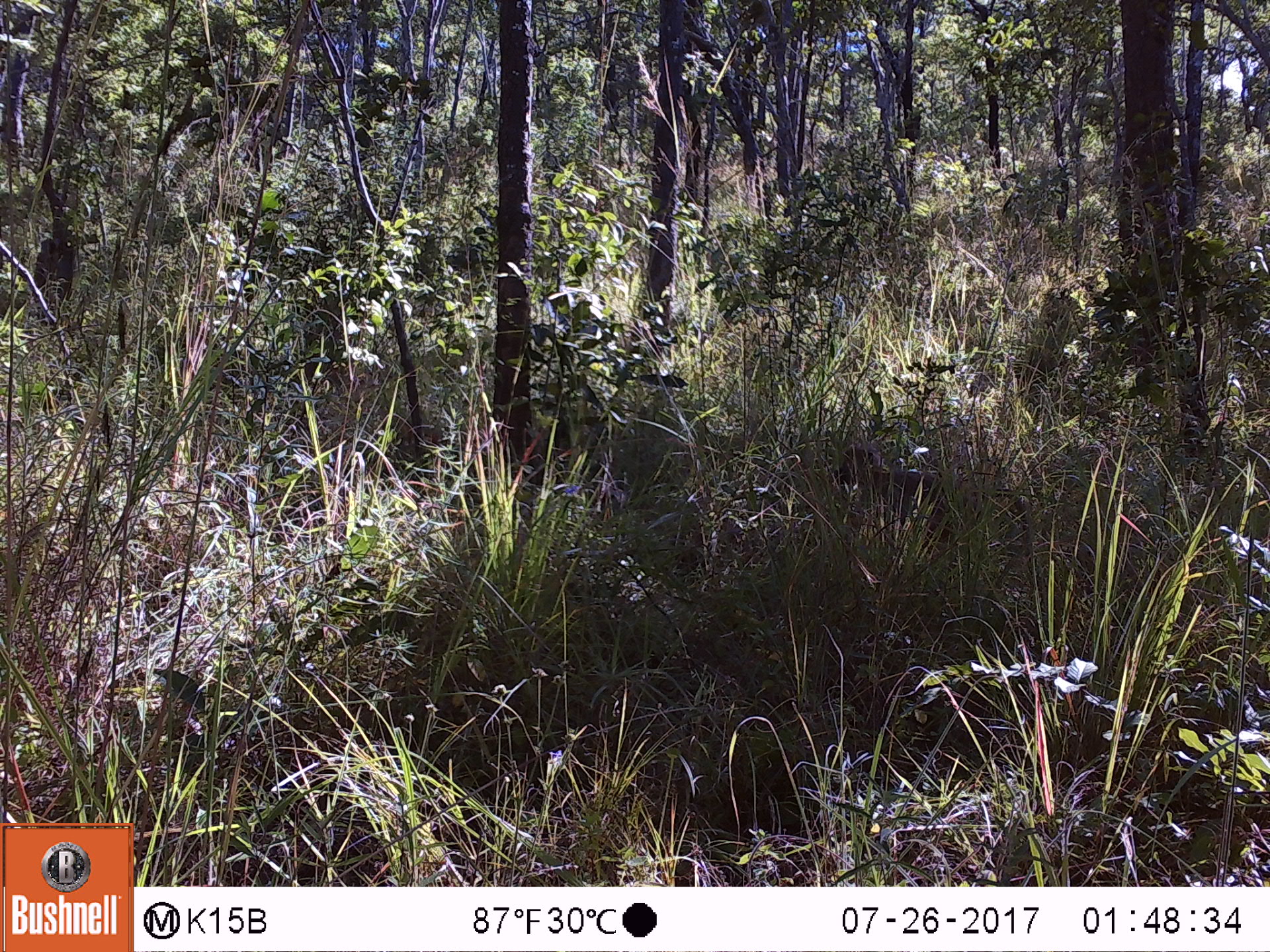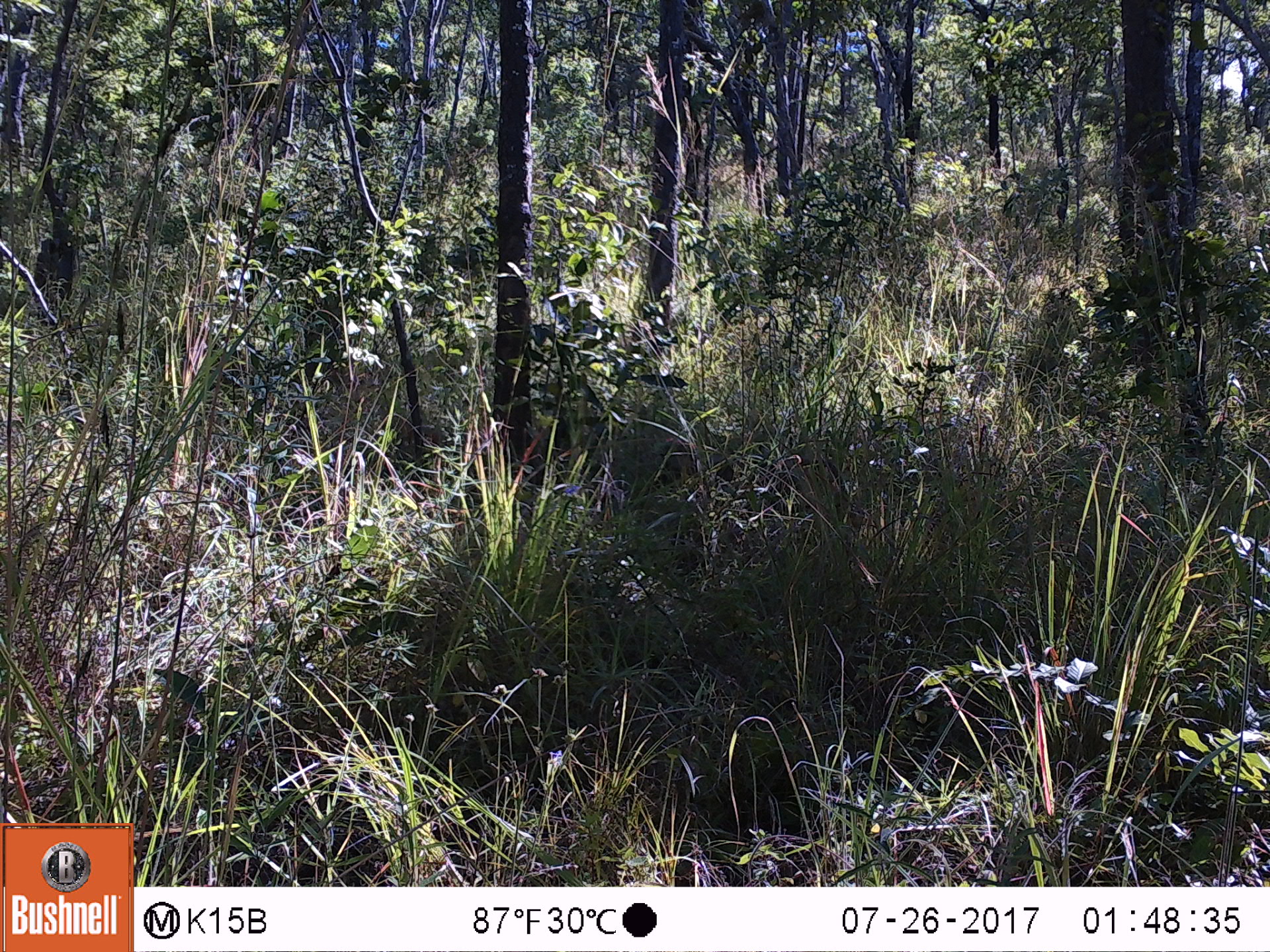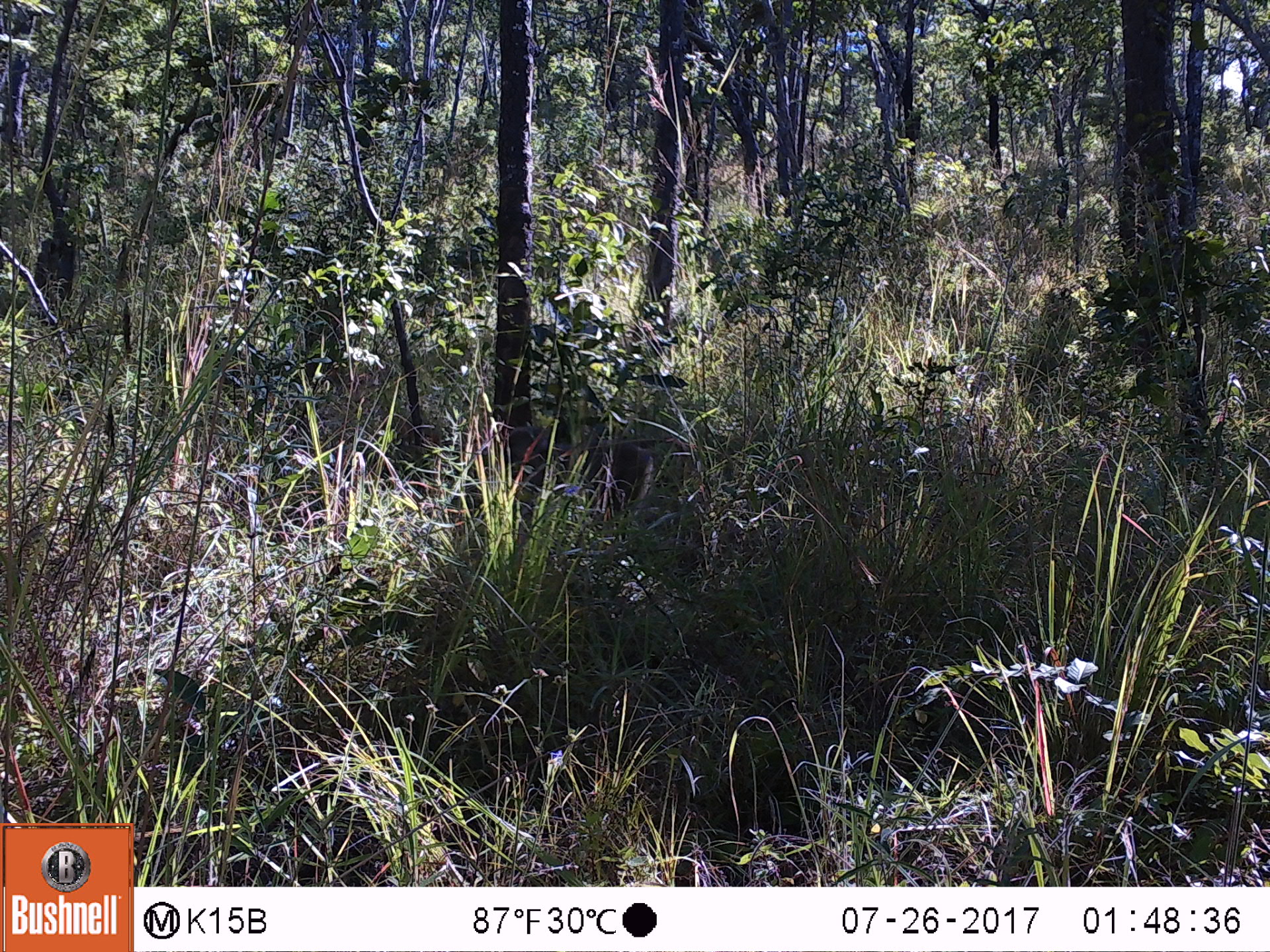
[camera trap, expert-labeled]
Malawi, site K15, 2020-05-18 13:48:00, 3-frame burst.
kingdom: Animalia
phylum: Chordata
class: Mammalia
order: Primates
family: Cercopithecidae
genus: Papio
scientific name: Papio cynocephalus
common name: yellow baboon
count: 1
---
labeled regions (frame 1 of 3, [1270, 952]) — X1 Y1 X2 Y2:
yellow baboon: 833 444 1030 557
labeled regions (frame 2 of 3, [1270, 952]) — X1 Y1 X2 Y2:
yellow baboon: 651 437 860 523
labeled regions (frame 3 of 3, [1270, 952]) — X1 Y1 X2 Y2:
yellow baboon: 497 421 686 512